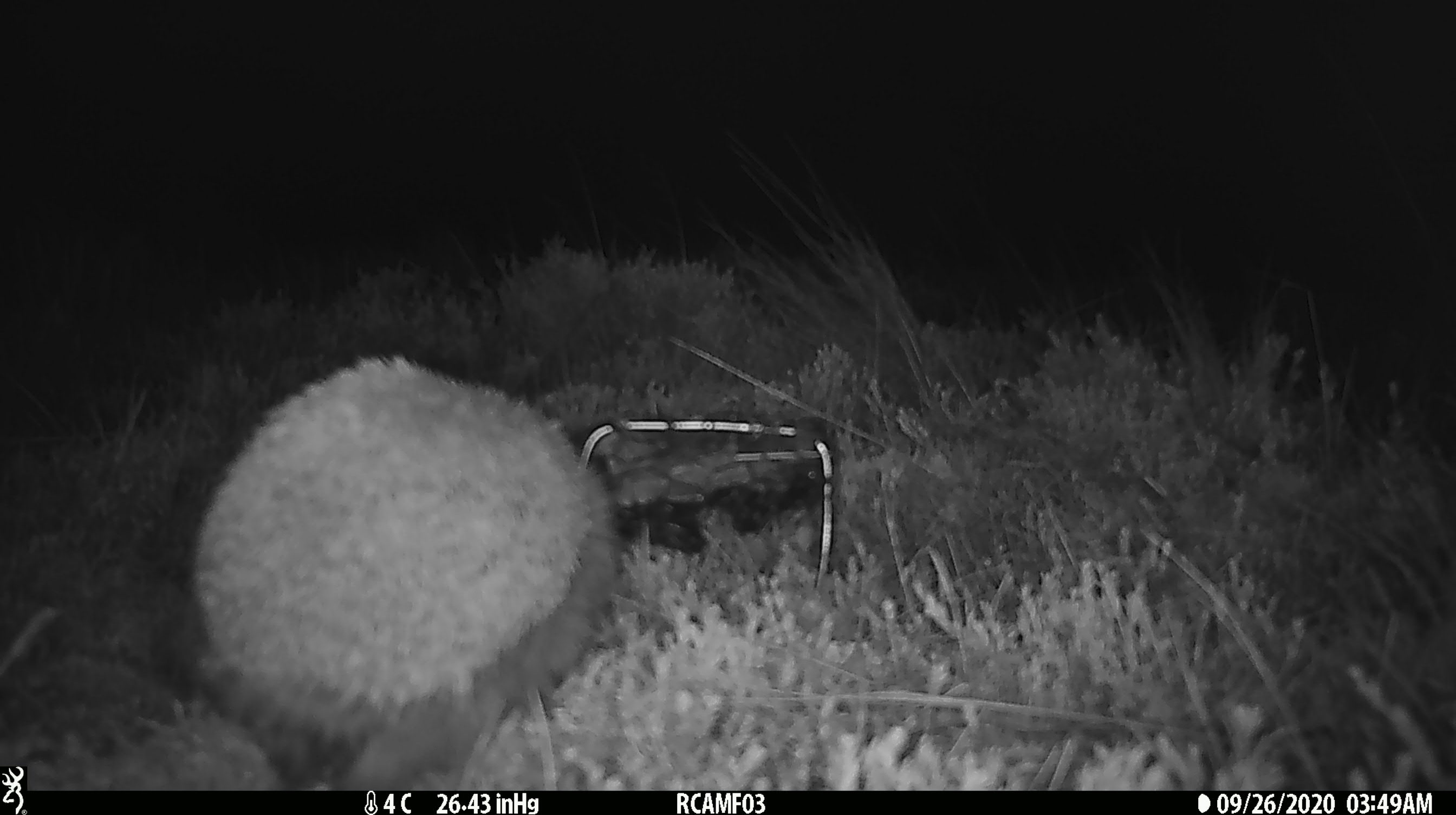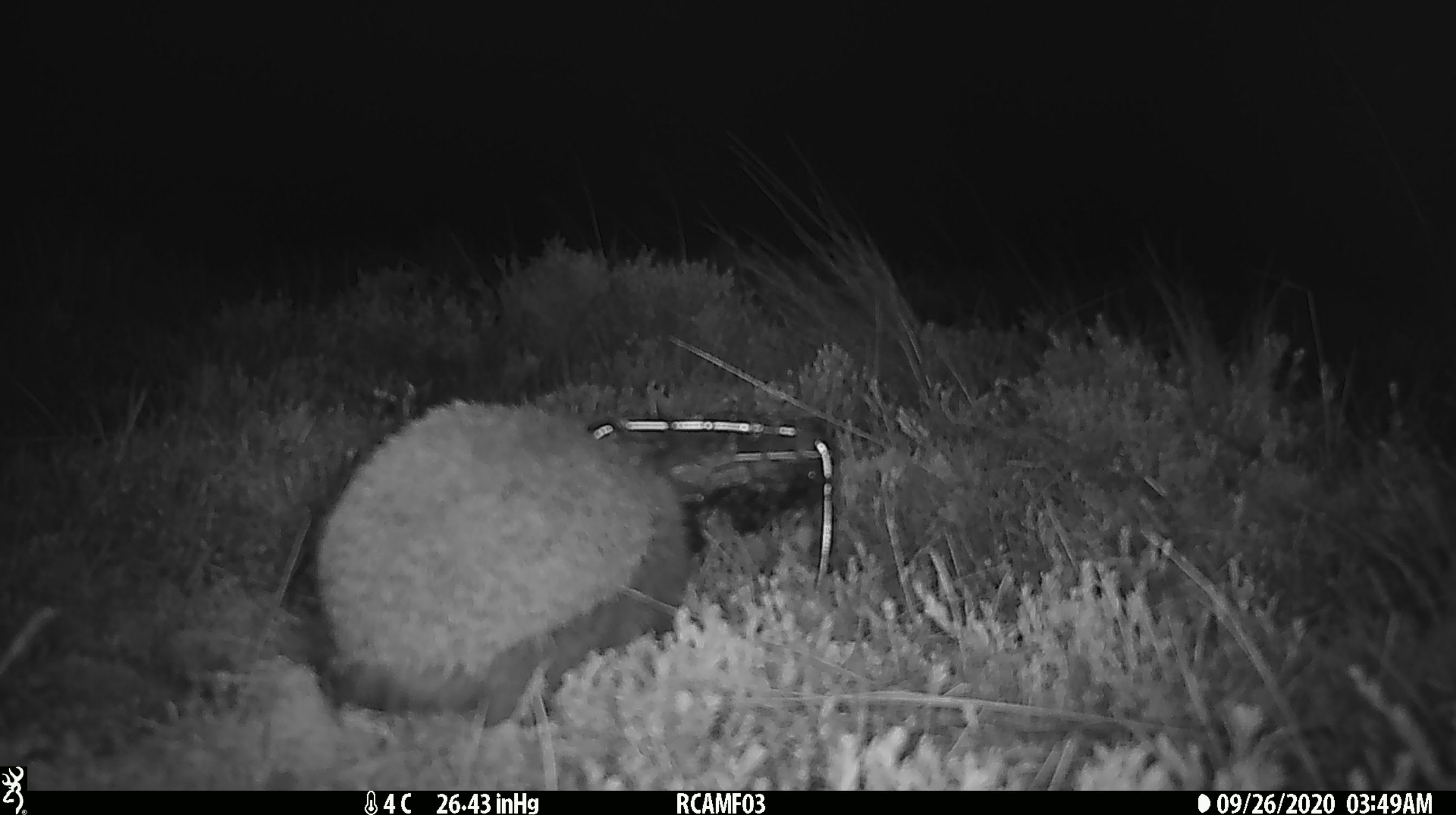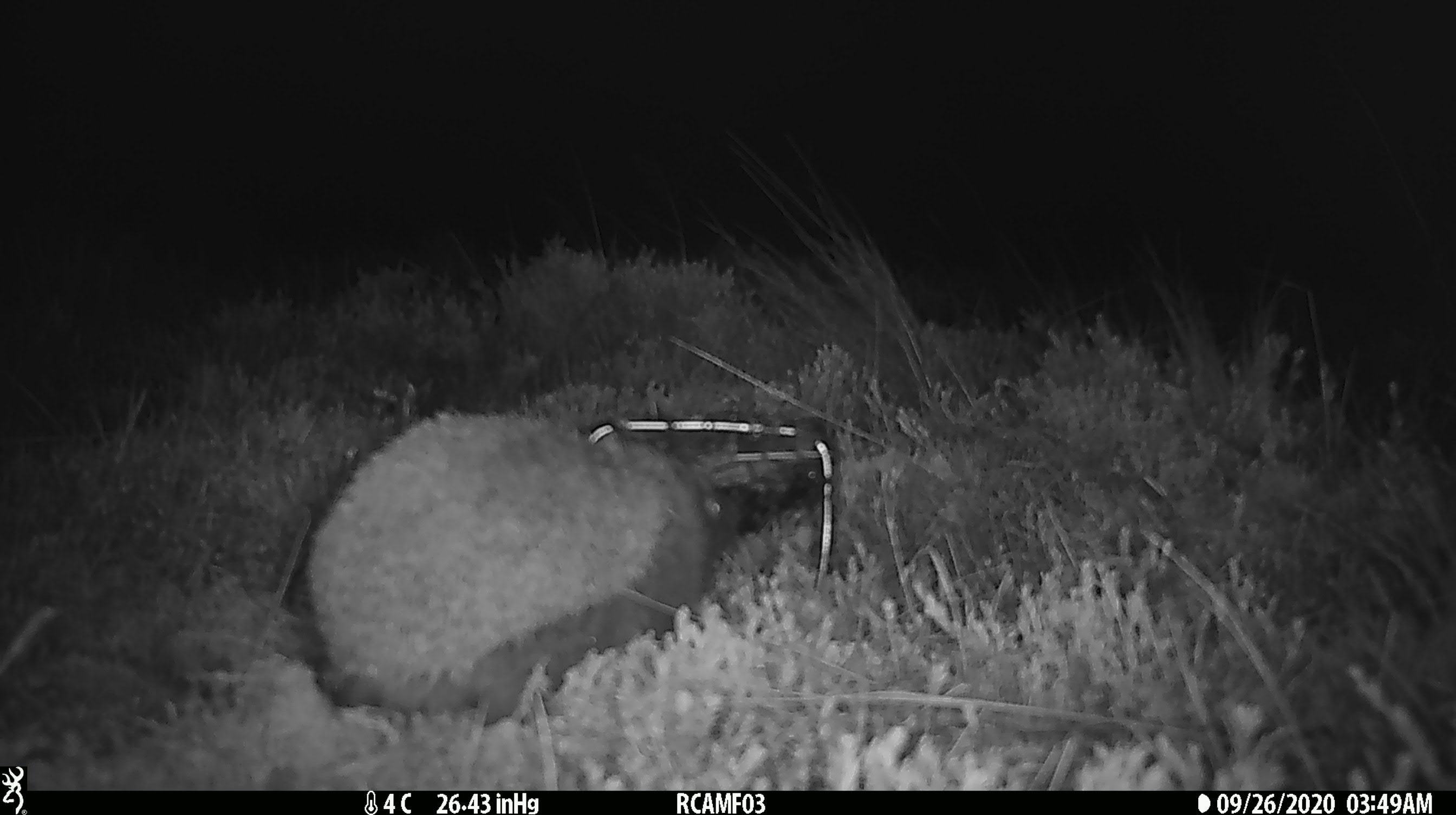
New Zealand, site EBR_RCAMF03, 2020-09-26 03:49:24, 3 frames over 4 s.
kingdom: Animalia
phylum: Chordata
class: Mammalia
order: Eulipotyphla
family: Erinaceidae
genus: Erinaceus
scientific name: Erinaceus europaeus europaeus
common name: european hedgehog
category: hedgehog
Hedgehog (european hedgehog) (Erinaceus europaeus europaeus).